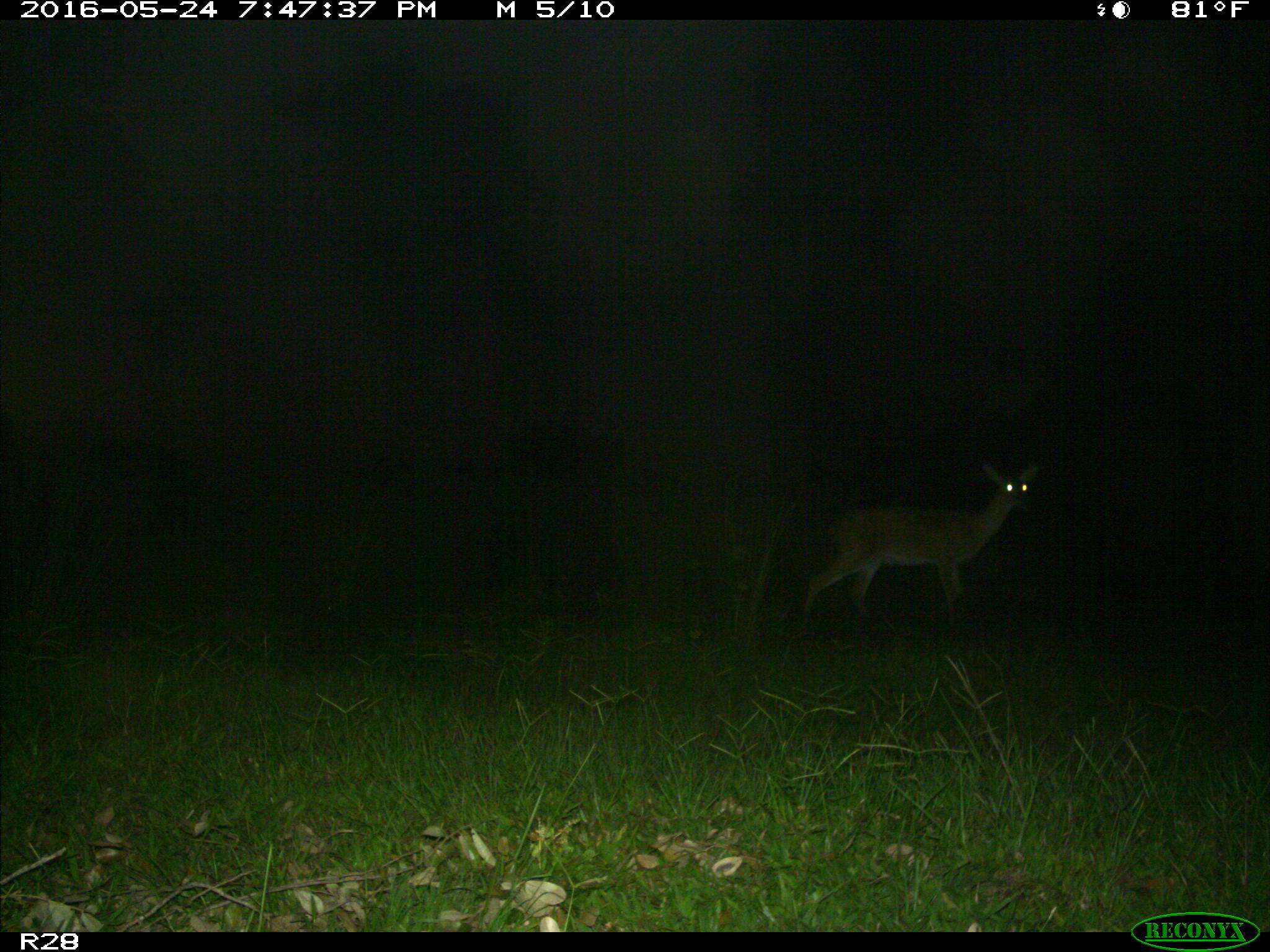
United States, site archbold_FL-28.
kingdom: Animalia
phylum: Chordata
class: Mammalia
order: Artiodactyla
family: Cervidae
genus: Odocoileus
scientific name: Odocoileus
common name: deer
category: unidentified deer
Unidentified deer (deer) (Odocoileus).